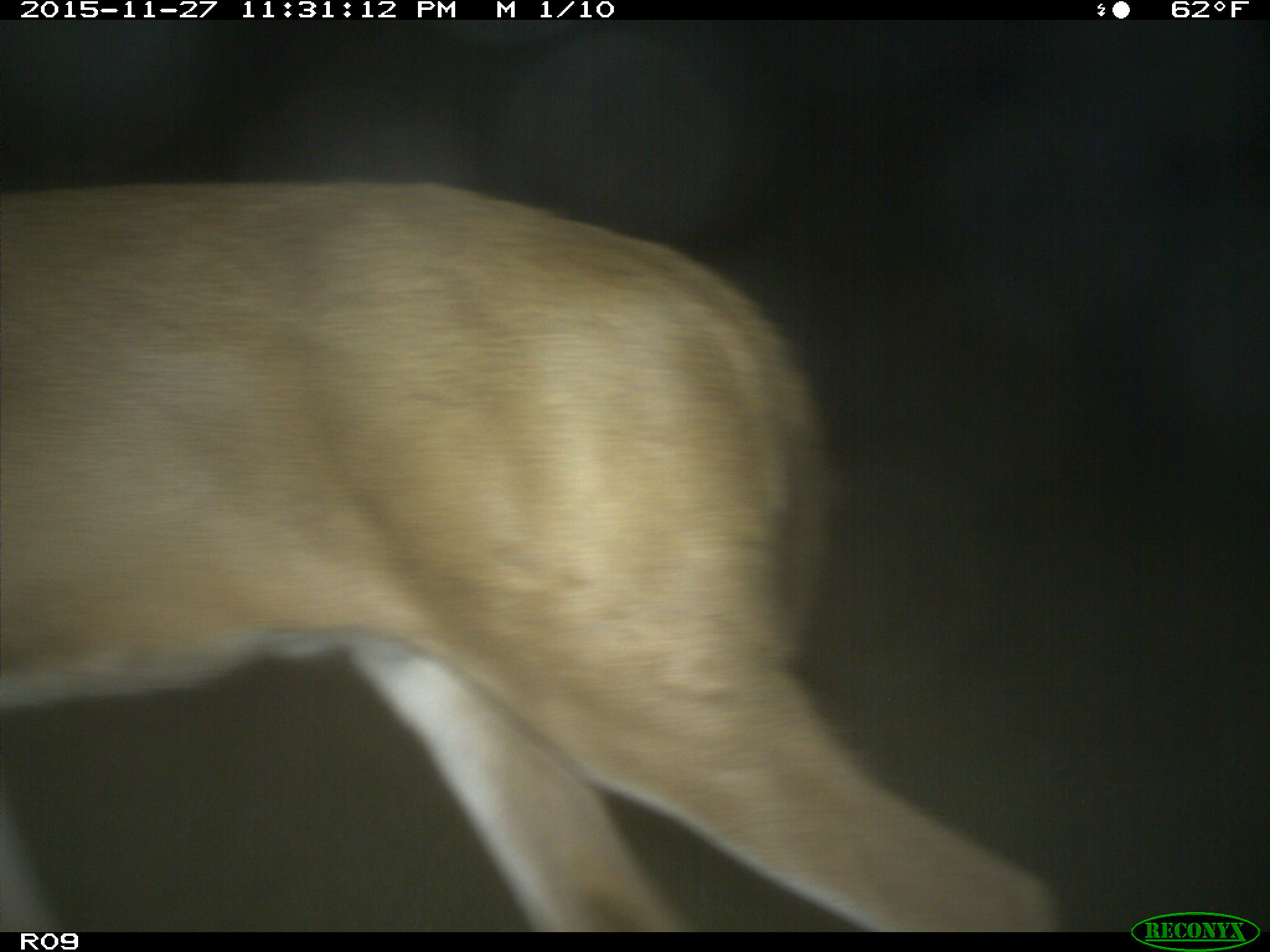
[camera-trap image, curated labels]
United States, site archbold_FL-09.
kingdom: Animalia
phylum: Chordata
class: Mammalia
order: Artiodactyla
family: Cervidae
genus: Odocoileus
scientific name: Odocoileus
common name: deer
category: unidentified deer